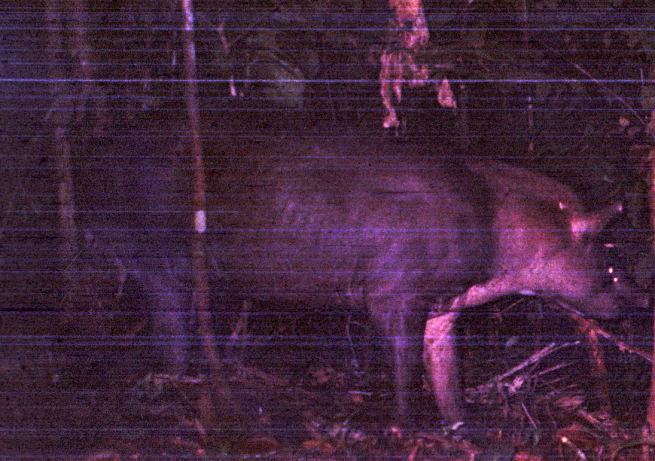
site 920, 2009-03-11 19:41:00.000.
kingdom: Animalia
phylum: Chordata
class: Mammalia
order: Perissodactyla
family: Tapiridae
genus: Tapirus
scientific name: Tapirus terrestris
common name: south american tapir